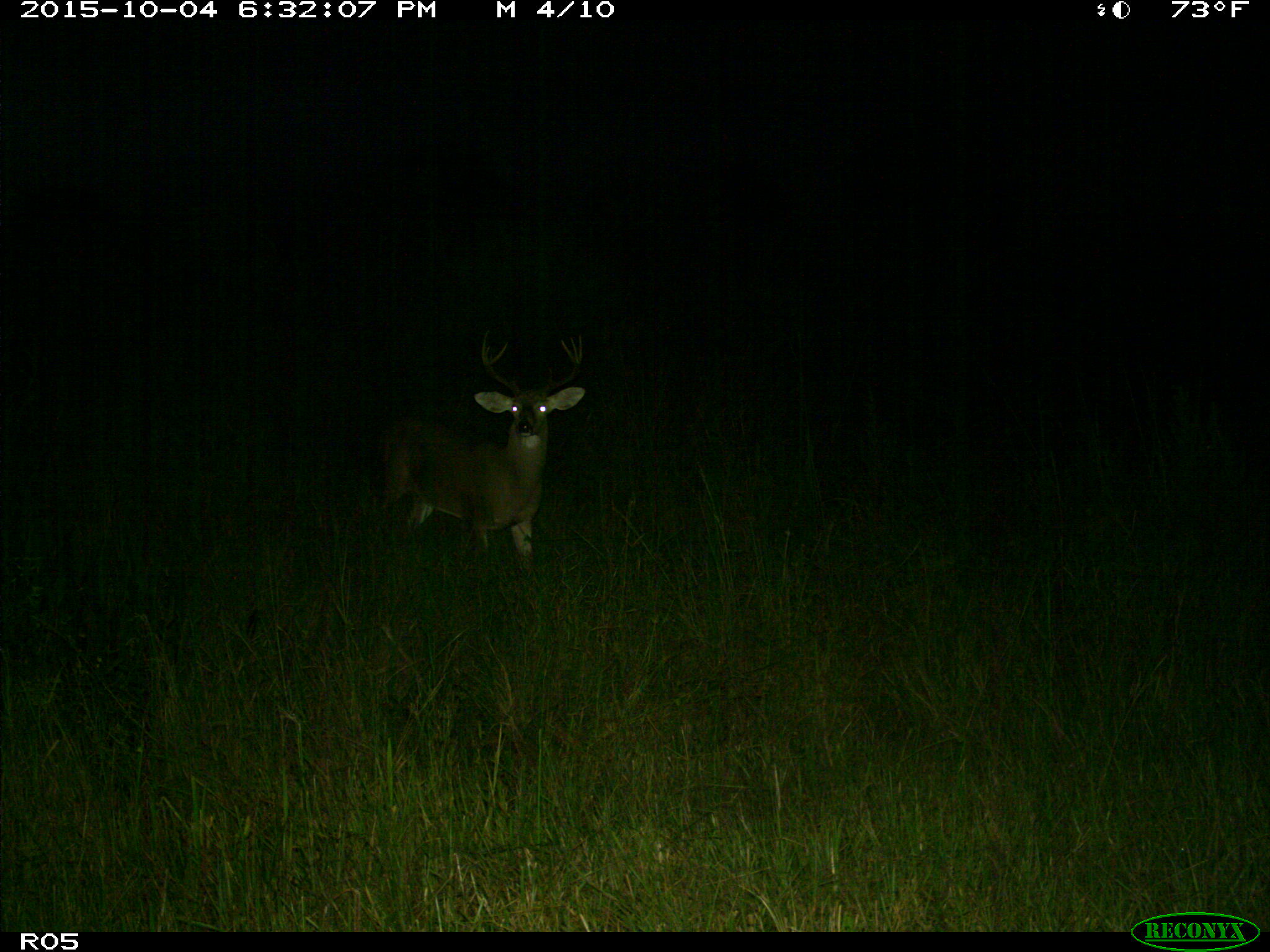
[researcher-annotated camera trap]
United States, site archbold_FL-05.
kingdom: Animalia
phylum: Chordata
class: Mammalia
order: Artiodactyla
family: Cervidae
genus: Odocoileus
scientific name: Odocoileus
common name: deer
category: unidentified deer